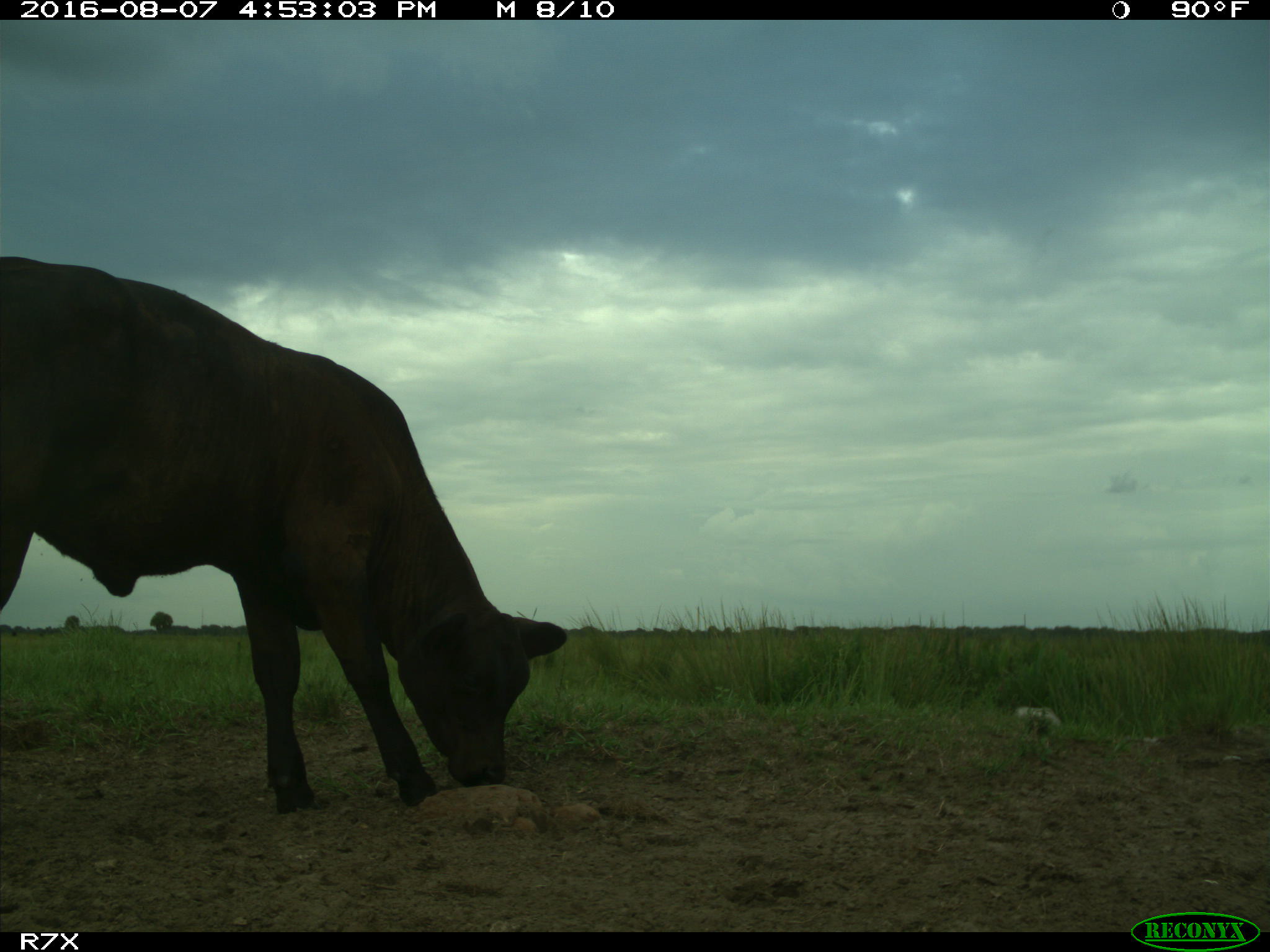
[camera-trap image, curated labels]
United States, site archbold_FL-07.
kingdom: Animalia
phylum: Chordata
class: Mammalia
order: Artiodactyla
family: Bovidae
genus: Bos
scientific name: Bos taurus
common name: domestic cow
Bos taurus (domestic cow).